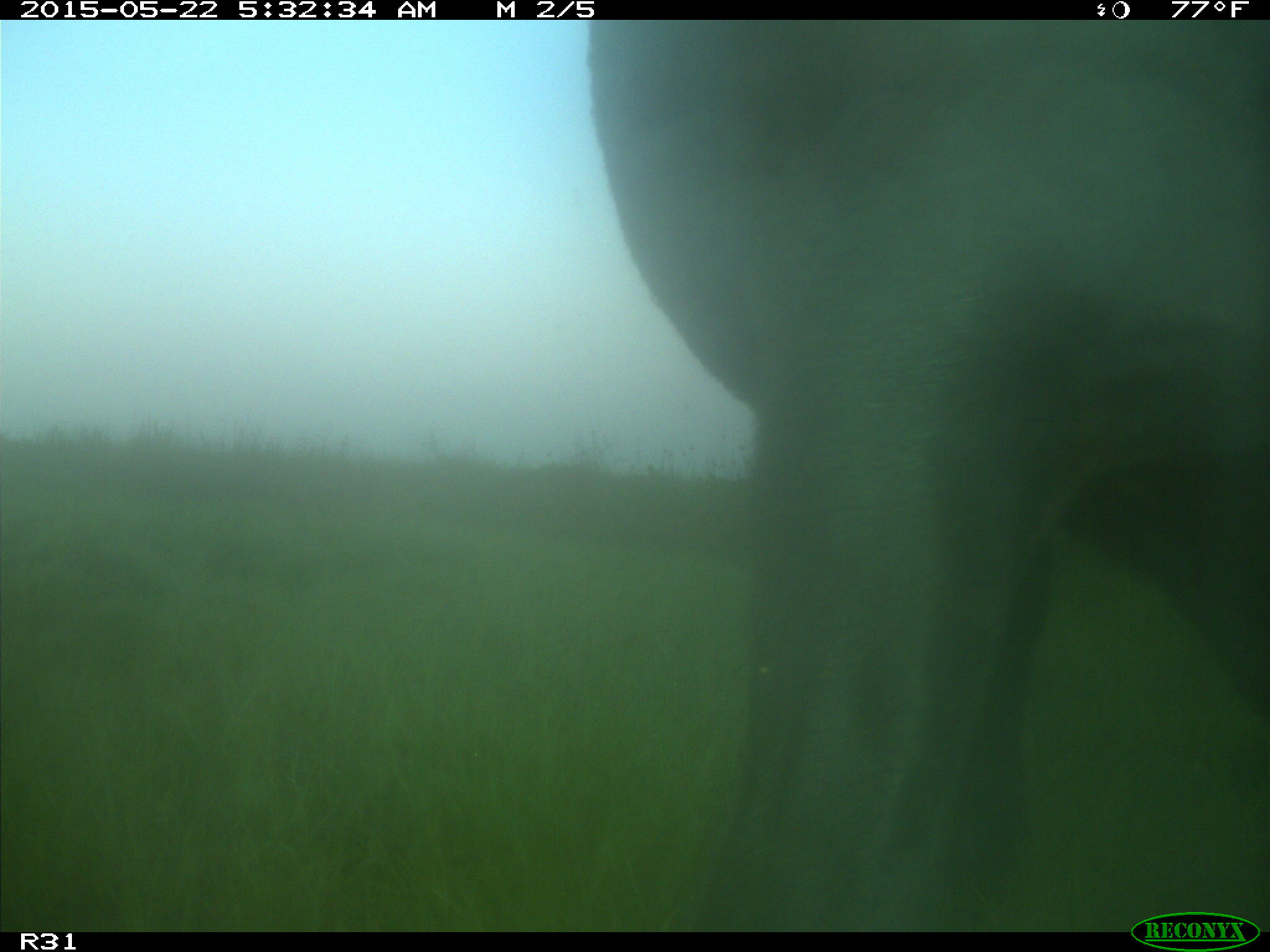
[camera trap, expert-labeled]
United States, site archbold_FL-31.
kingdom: Animalia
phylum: Chordata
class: Mammalia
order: Artiodactyla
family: Bovidae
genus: Bos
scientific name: Bos taurus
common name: domestic cow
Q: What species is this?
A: Bos taurus (domestic cow).